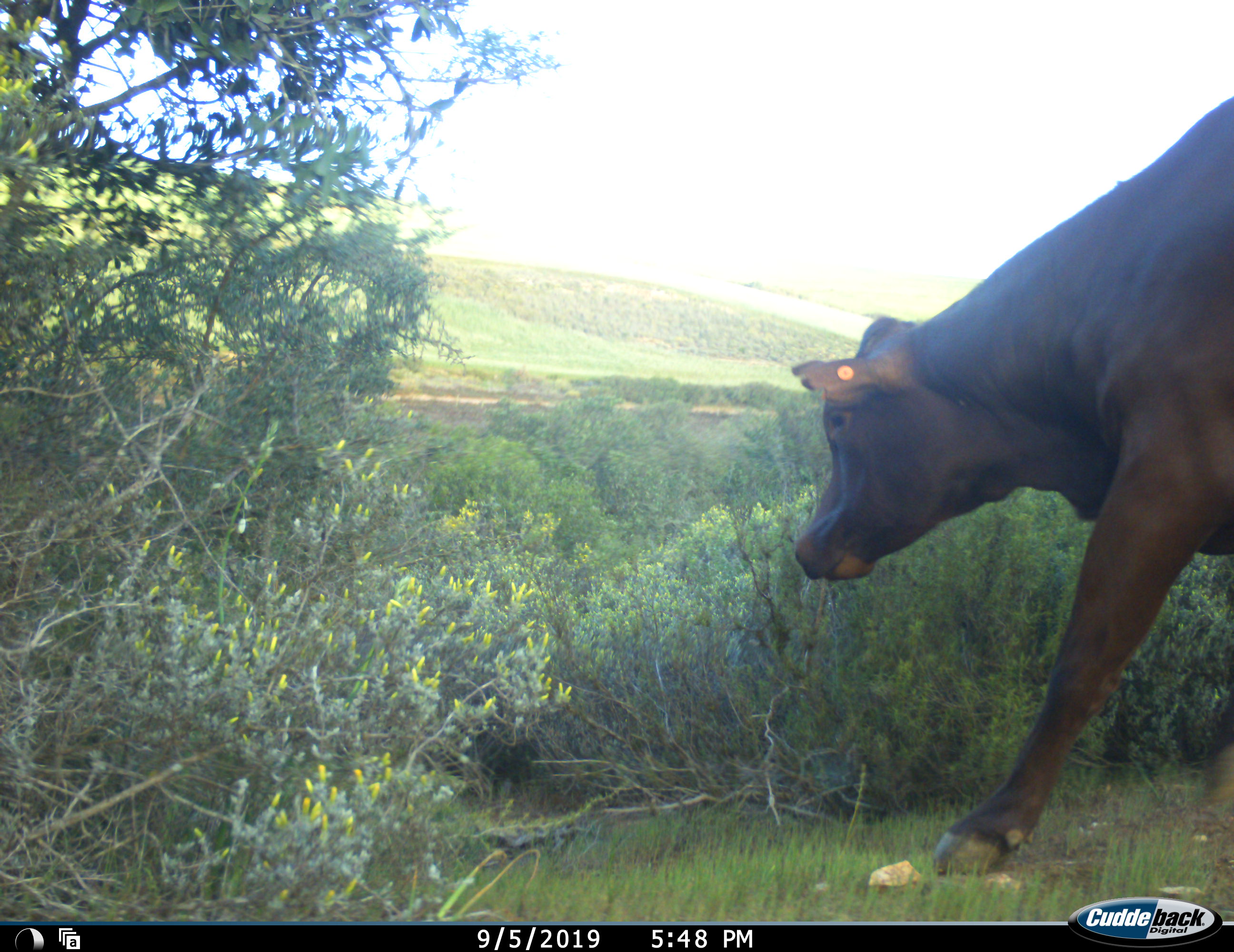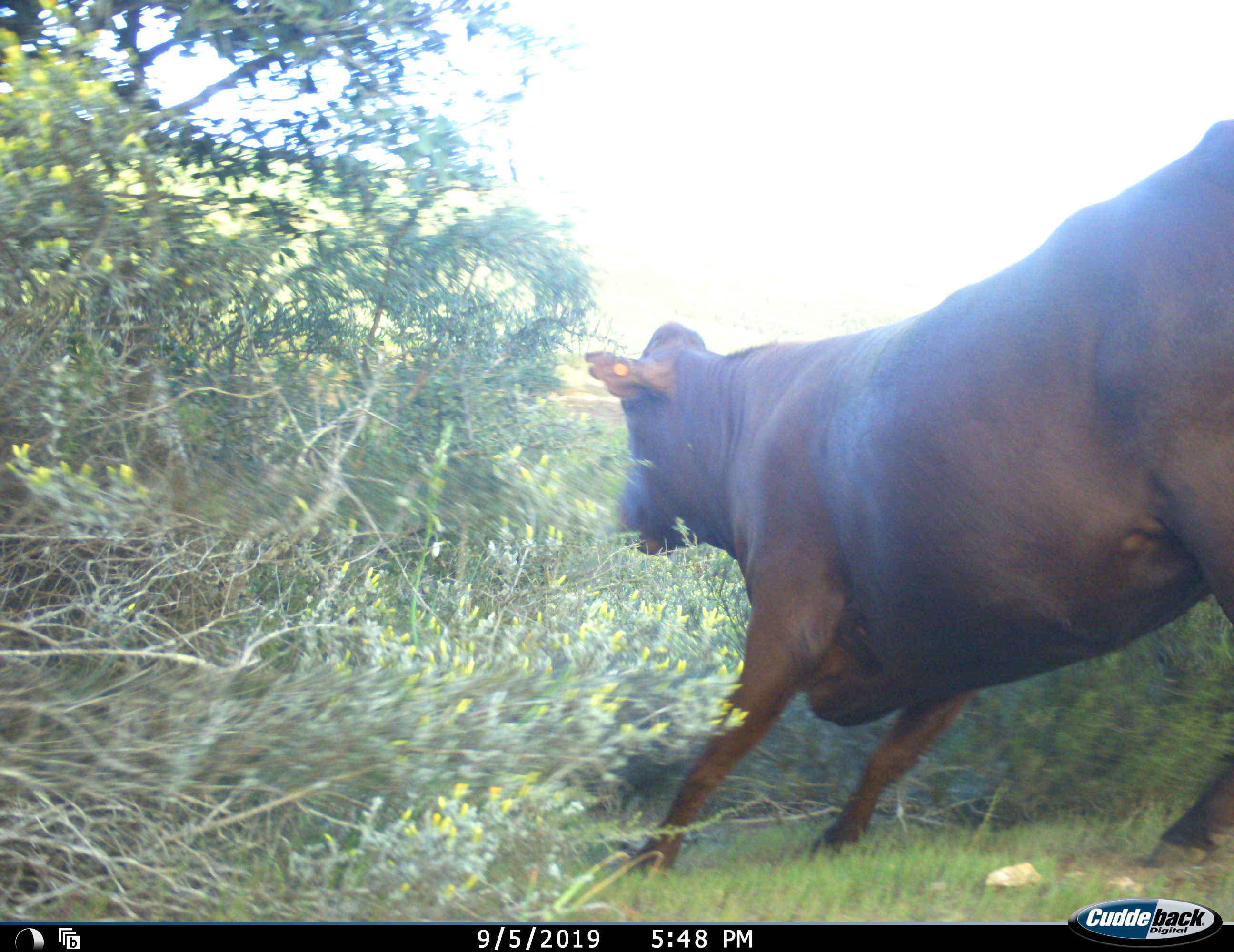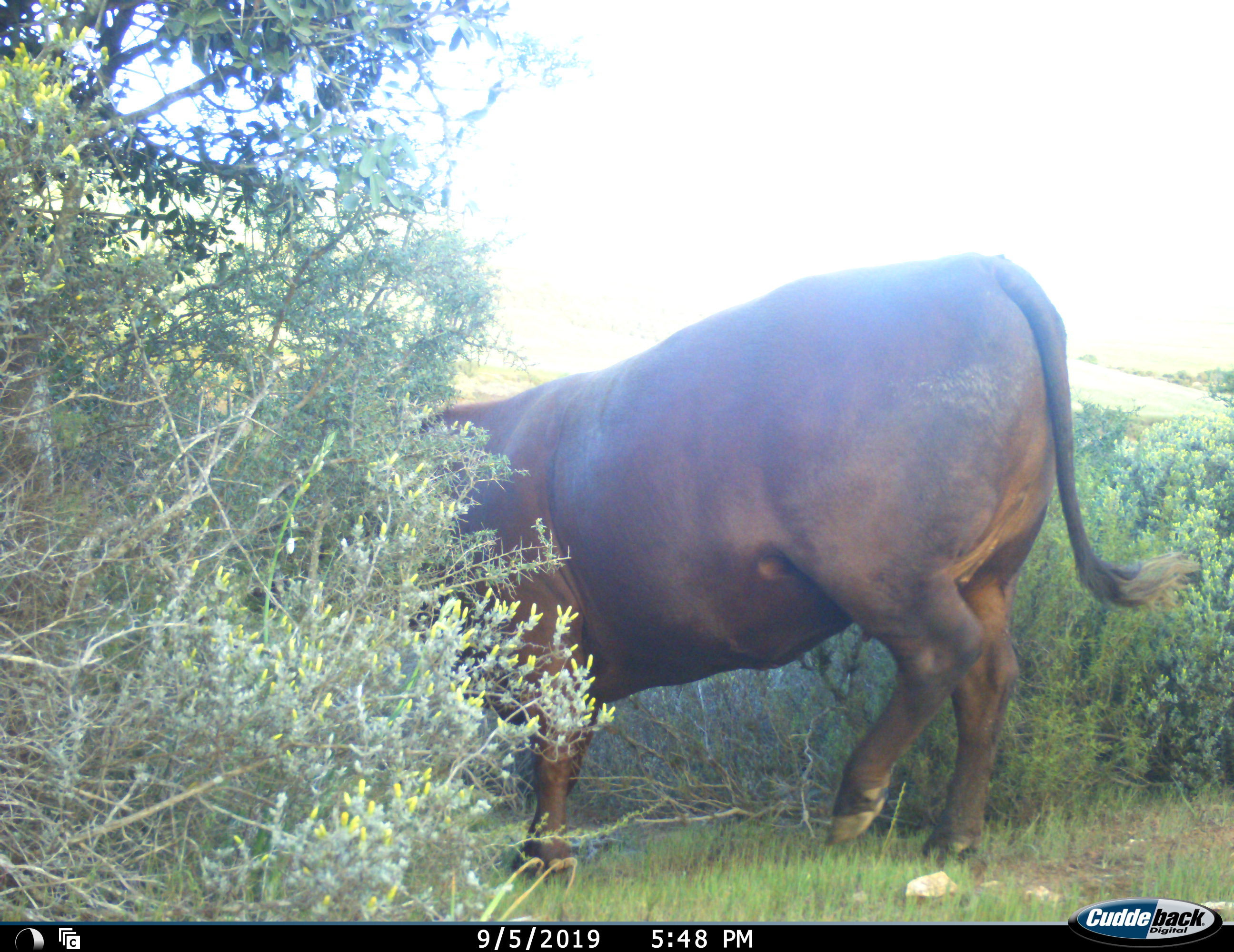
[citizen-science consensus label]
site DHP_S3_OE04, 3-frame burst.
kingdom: Animalia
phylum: Chordata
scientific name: Vertebrata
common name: domestic animal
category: domesticanimal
Domesticanimal (domestic animal) (Vertebrata), count 1. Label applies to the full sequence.